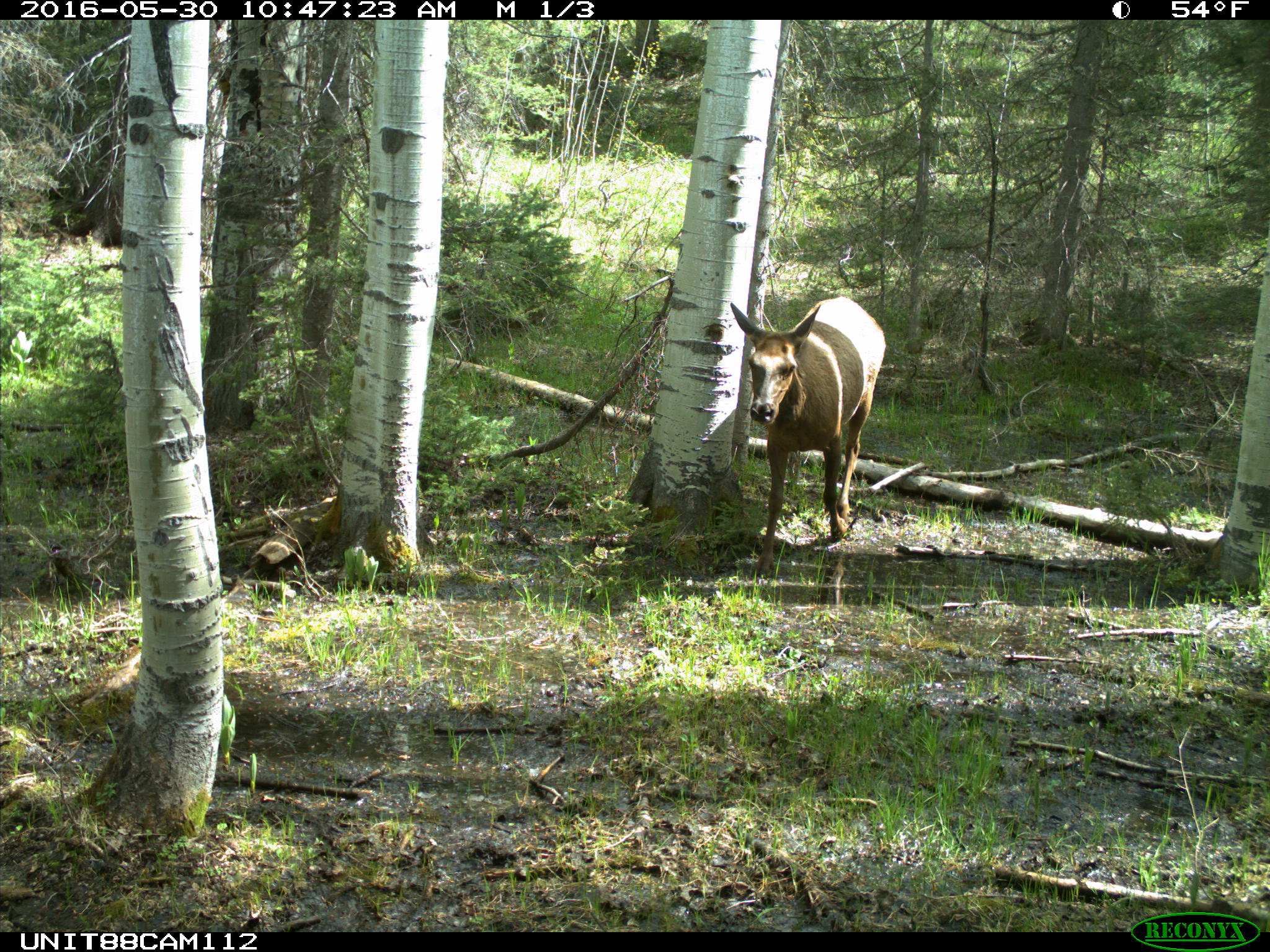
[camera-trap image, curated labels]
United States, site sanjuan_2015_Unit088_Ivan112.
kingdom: Animalia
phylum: Chordata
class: Mammalia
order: Artiodactyla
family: Cervidae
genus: Cervus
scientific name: Cervus elaphus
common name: red deer